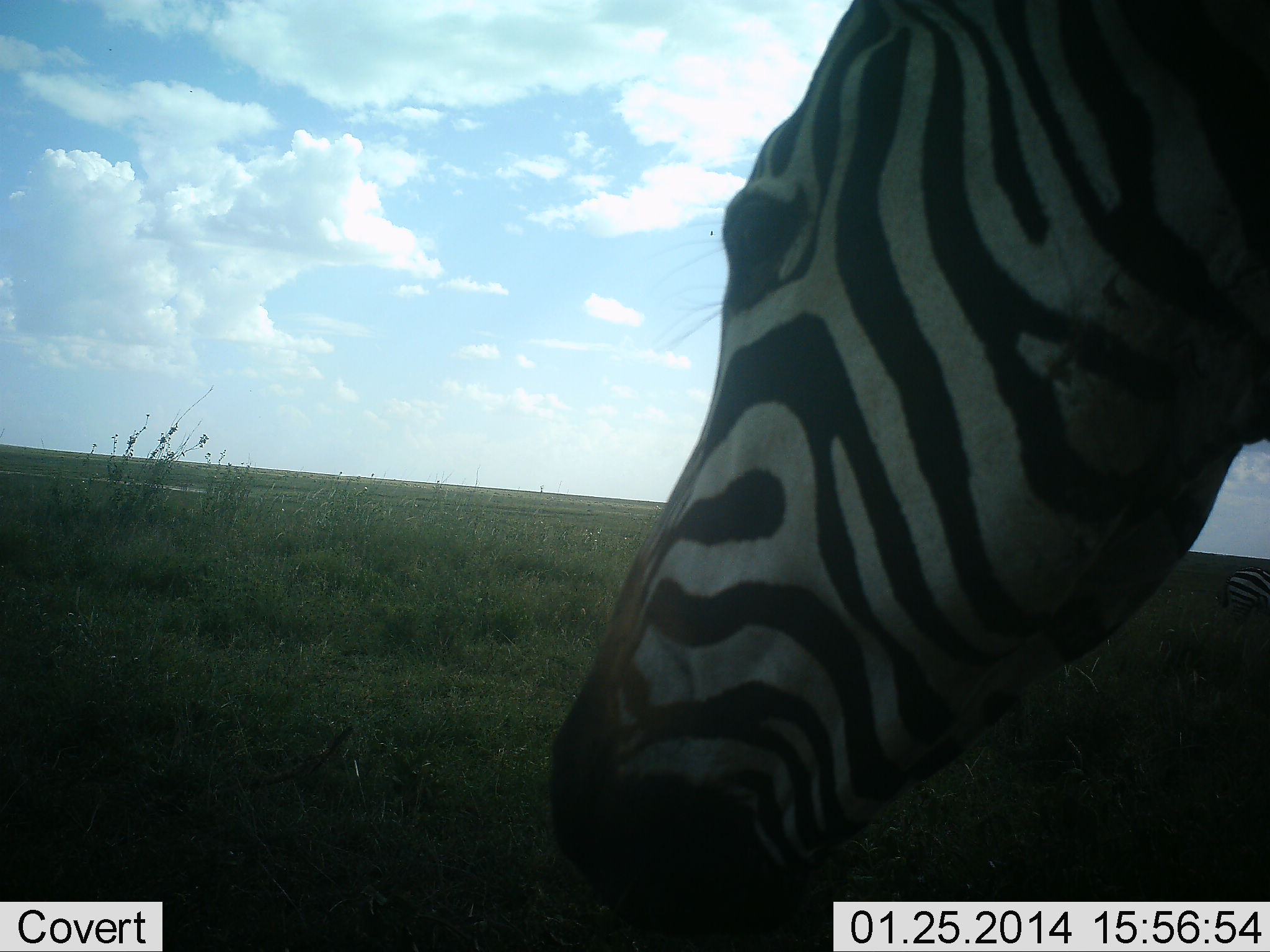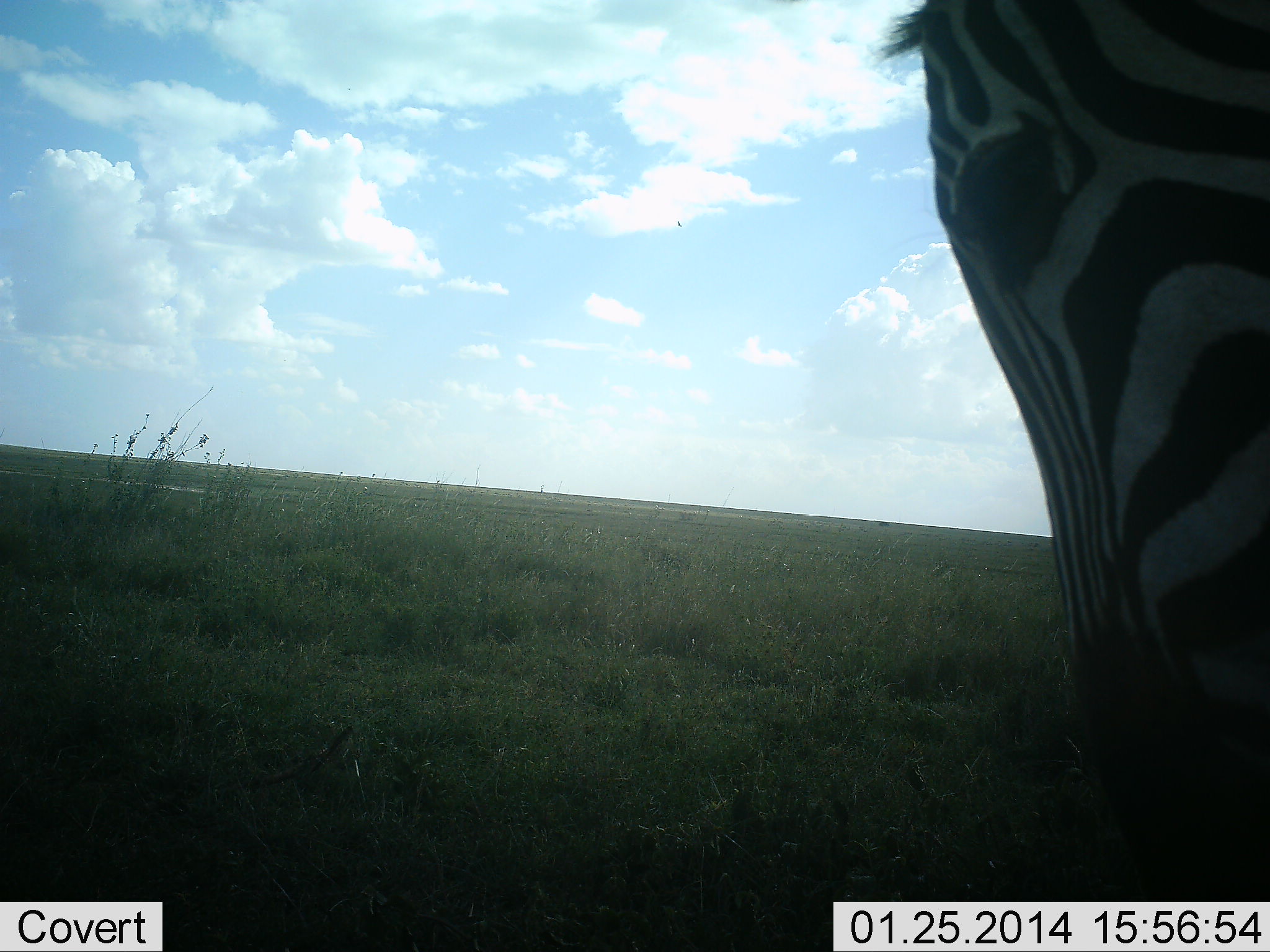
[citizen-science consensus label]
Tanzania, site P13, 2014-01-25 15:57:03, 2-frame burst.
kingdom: Animalia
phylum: Chordata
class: Mammalia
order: Perissodactyla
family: Equidae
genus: Equus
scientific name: Equus quagga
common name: plains zebra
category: zebra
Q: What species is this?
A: Zebra (plains zebra) (Equus quagga).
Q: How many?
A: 1.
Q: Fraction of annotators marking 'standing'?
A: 50%.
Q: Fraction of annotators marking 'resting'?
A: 0%.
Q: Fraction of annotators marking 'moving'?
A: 10%.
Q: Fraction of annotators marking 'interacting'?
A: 0%.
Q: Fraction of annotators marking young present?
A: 0%.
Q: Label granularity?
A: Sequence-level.